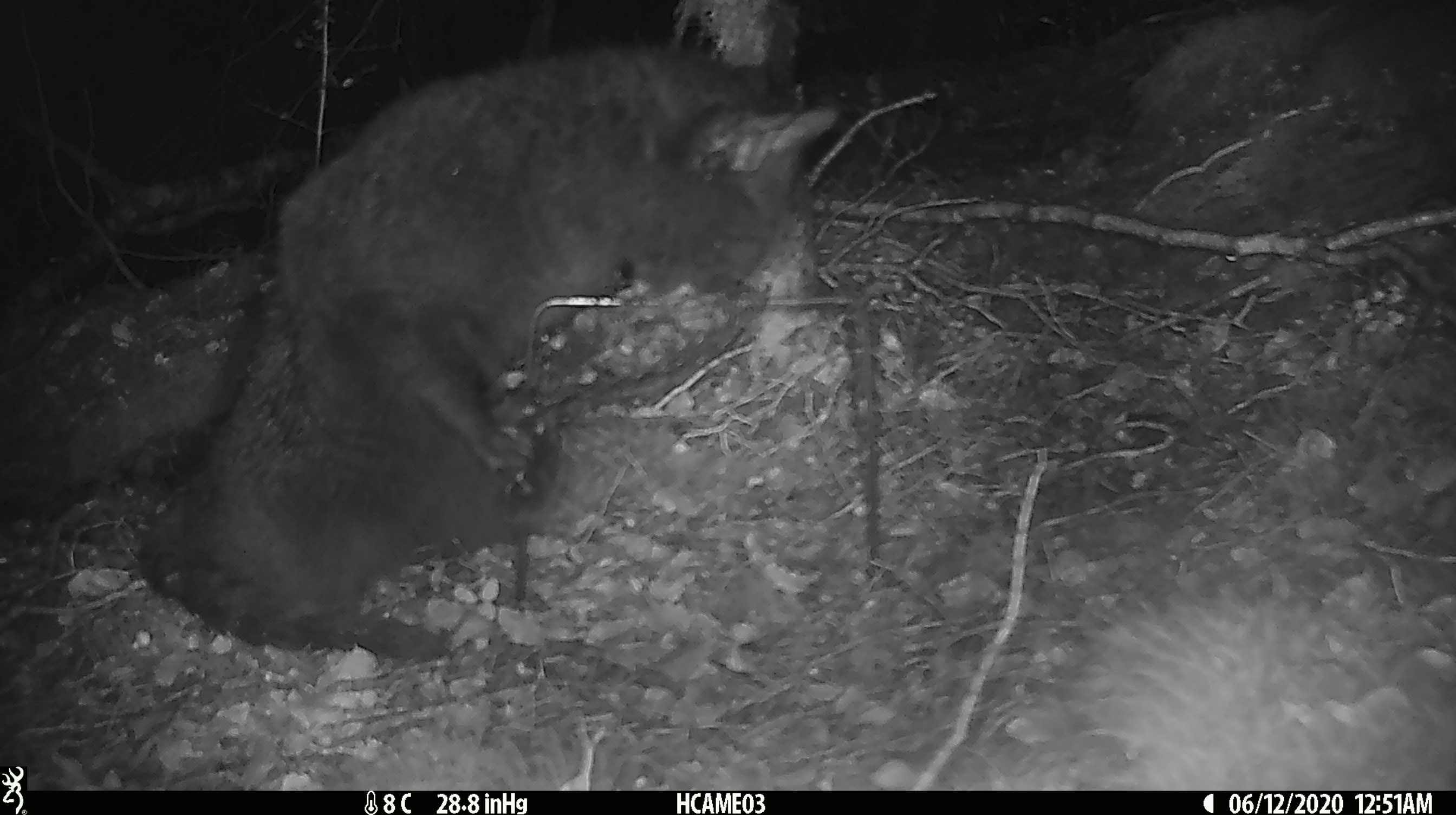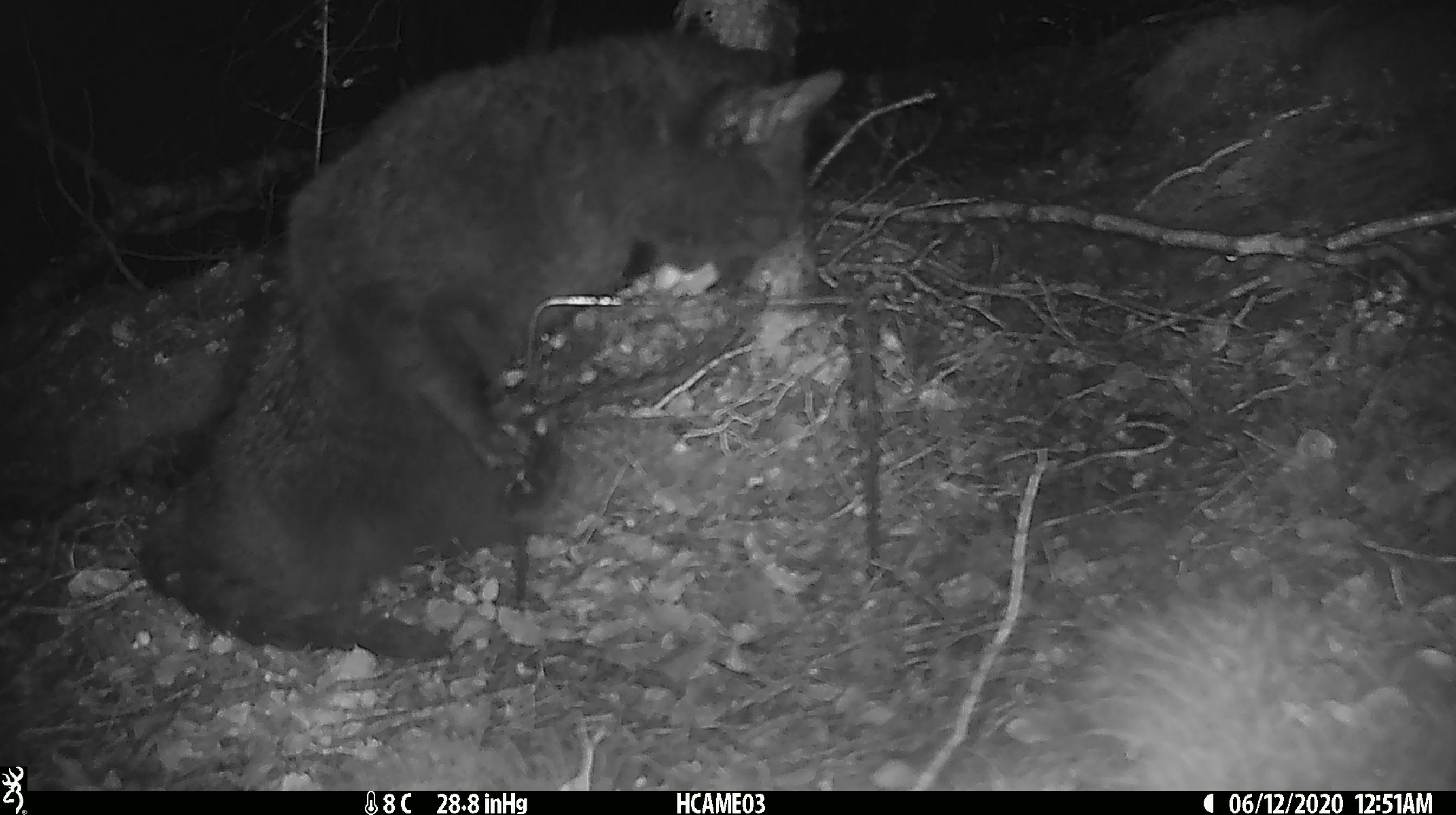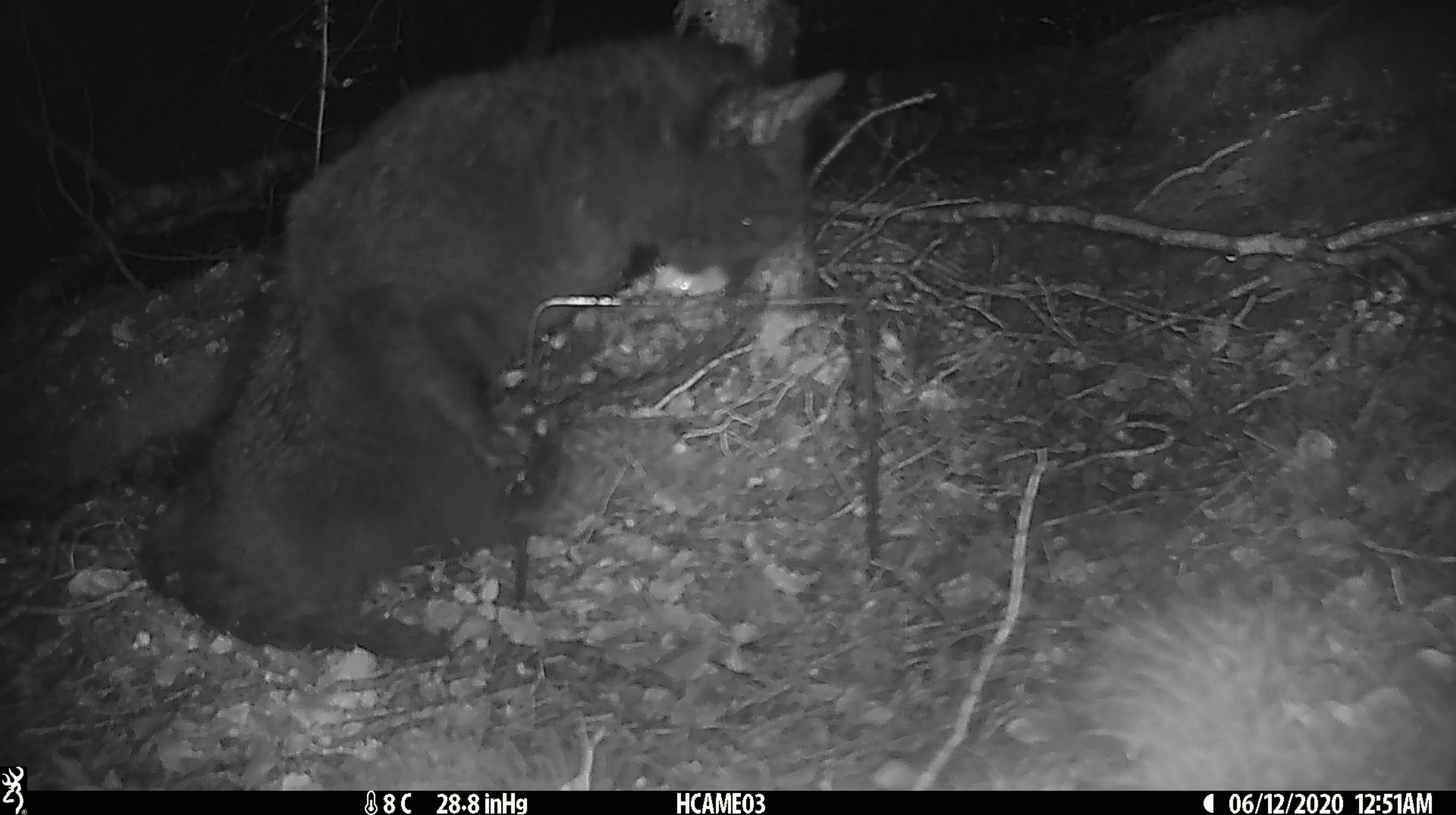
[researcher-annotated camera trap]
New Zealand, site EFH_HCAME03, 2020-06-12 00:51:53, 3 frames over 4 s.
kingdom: Animalia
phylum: Chordata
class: Mammalia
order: Carnivora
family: Felidae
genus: Felis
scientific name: Felis catus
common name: domestic cat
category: cat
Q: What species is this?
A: Cat (domestic cat) (Felis catus).